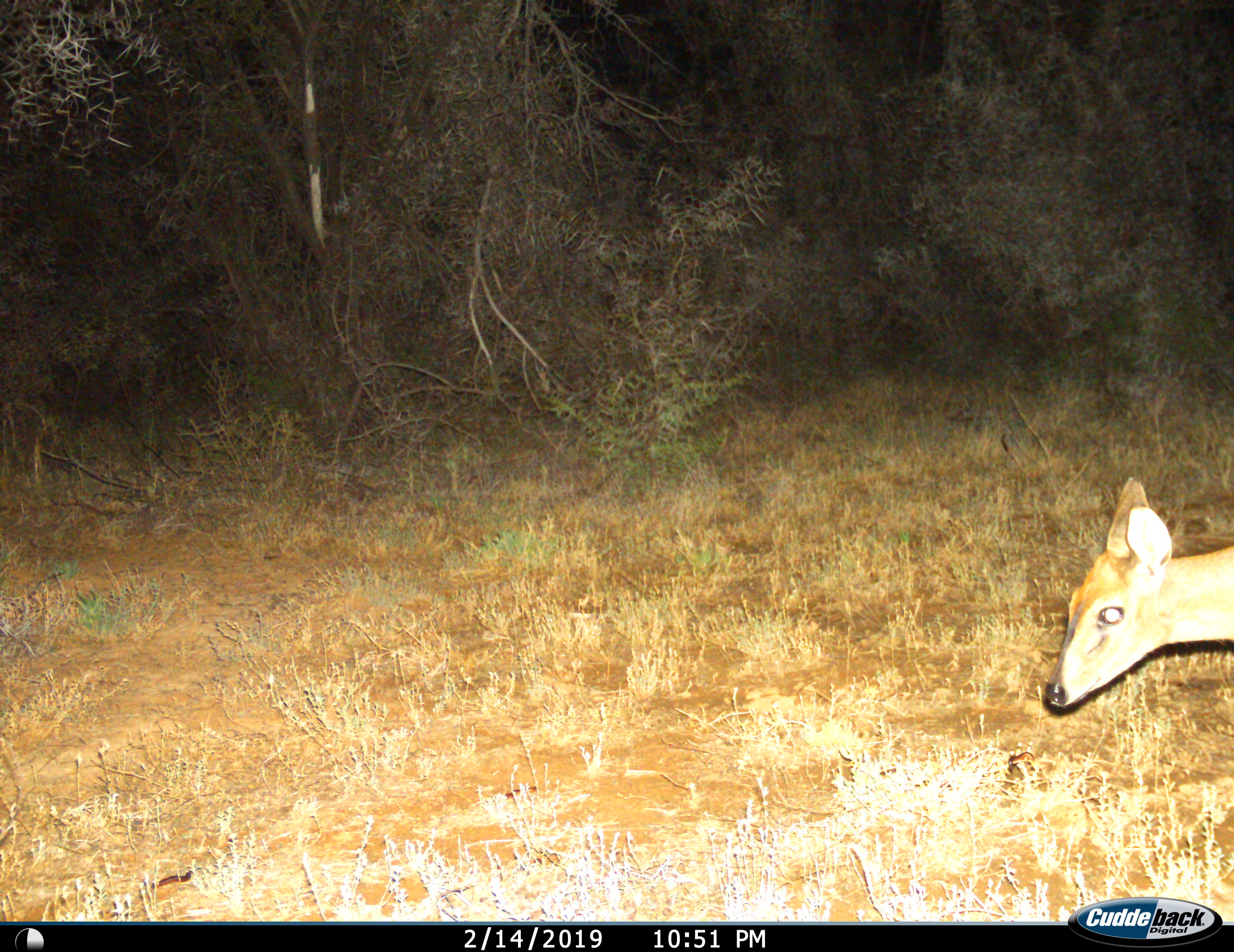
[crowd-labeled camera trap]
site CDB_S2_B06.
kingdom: Animalia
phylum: Chordata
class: Mammalia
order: Artiodactyla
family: Bovidae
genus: Sylvicapra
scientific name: Sylvicapra grimmia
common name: common duiker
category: duikercommongrey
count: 1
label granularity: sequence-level